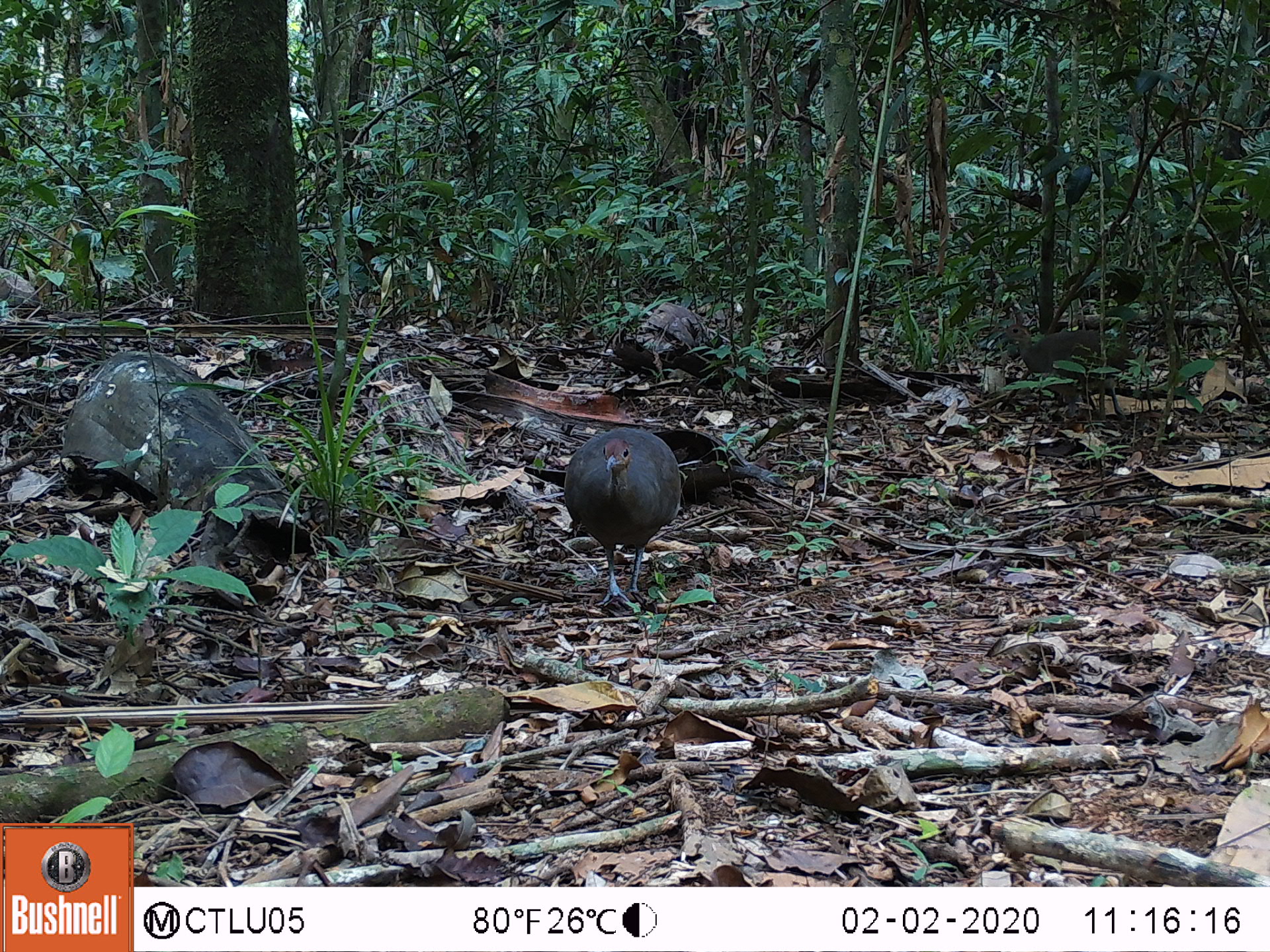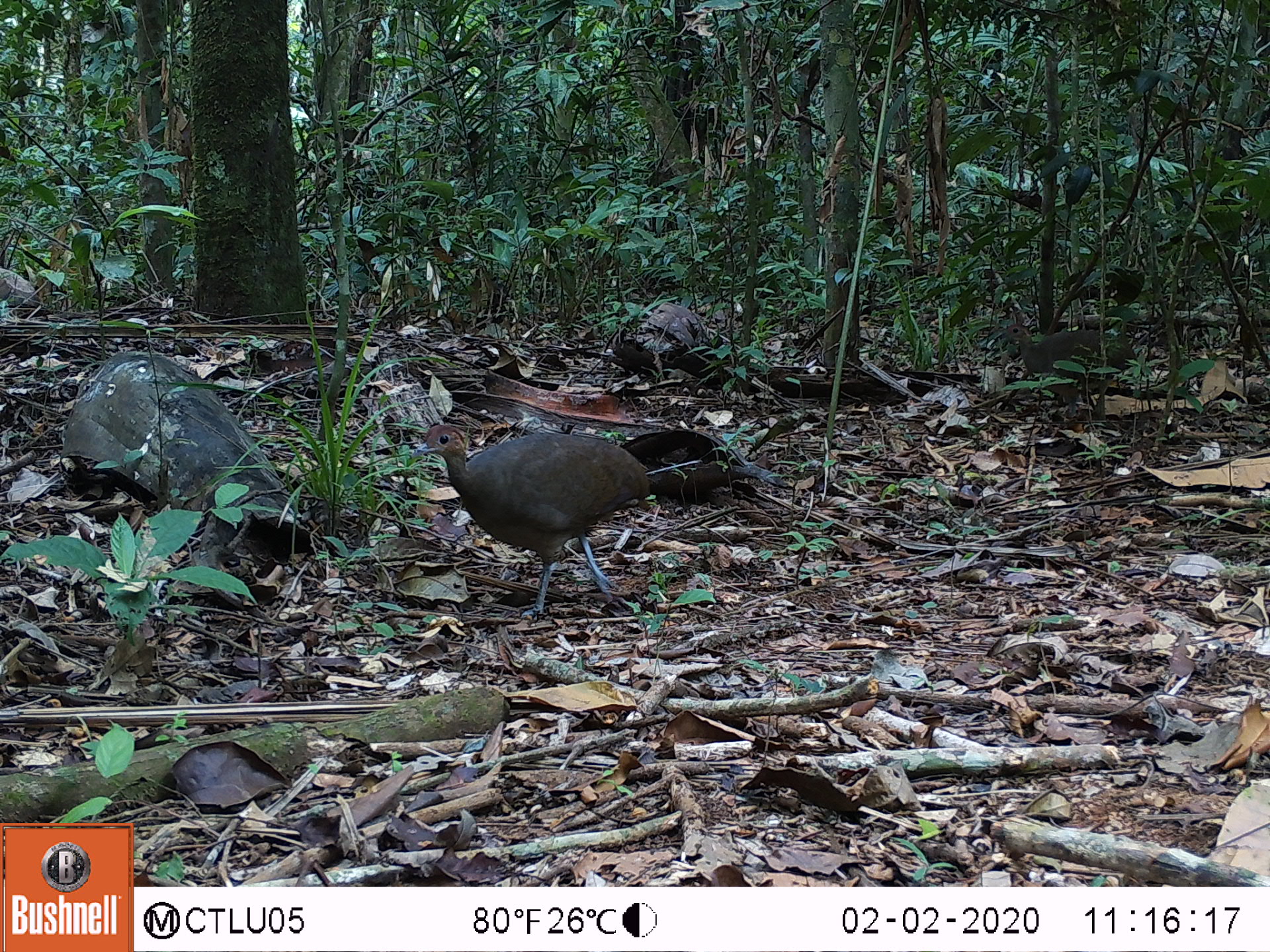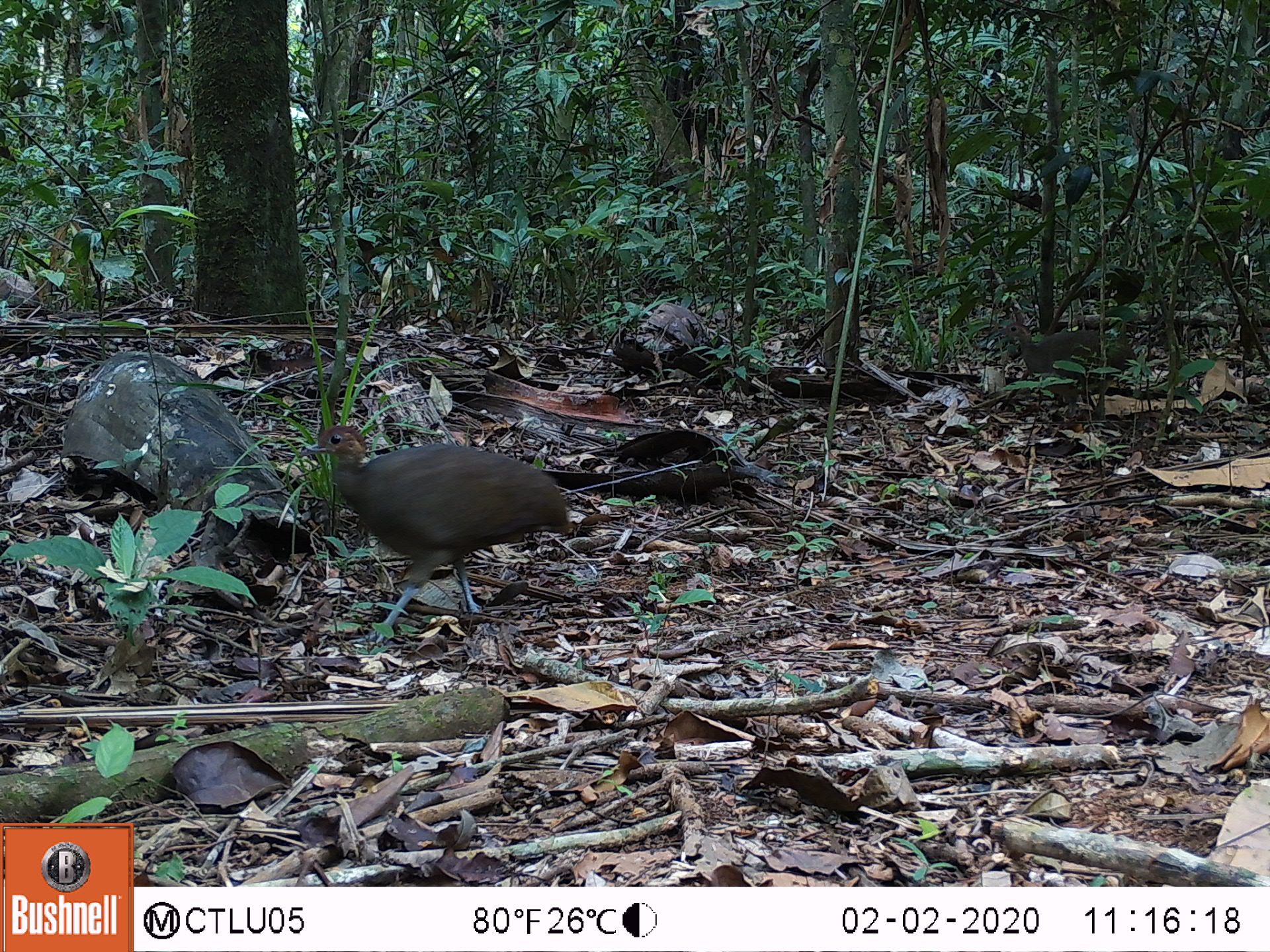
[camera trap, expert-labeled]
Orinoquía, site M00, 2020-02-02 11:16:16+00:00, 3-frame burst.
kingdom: Animalia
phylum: Chordata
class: Aves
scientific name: Aves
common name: bird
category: unknown bird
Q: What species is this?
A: Unknown bird (bird) (Aves).